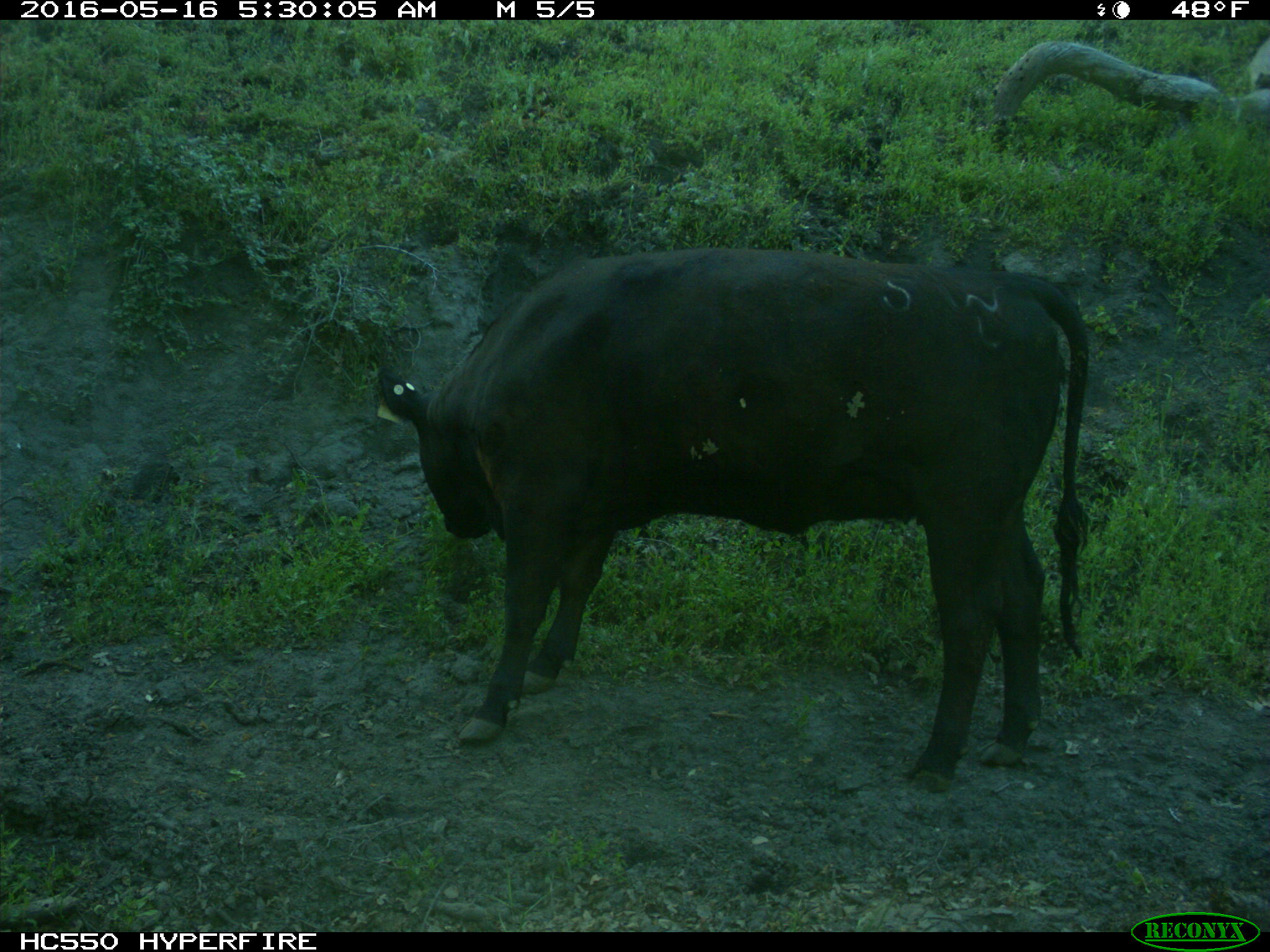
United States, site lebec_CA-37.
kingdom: Animalia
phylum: Chordata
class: Mammalia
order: Artiodactyla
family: Bovidae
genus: Bos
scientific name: Bos taurus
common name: domestic cow